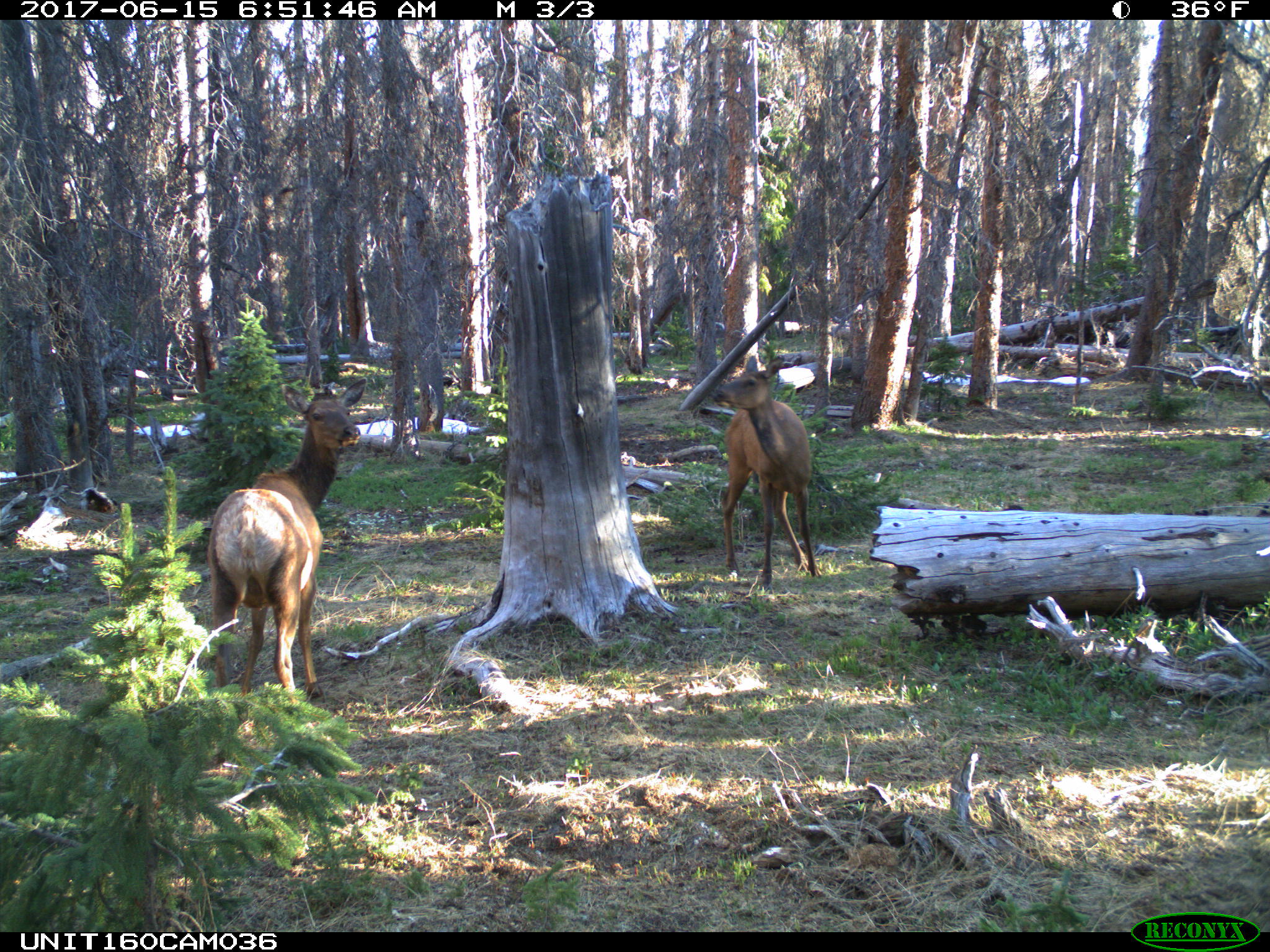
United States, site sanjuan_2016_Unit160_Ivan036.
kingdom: Animalia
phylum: Chordata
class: Mammalia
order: Artiodactyla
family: Cervidae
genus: Cervus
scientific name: Cervus elaphus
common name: red deer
Cervus elaphus (red deer).